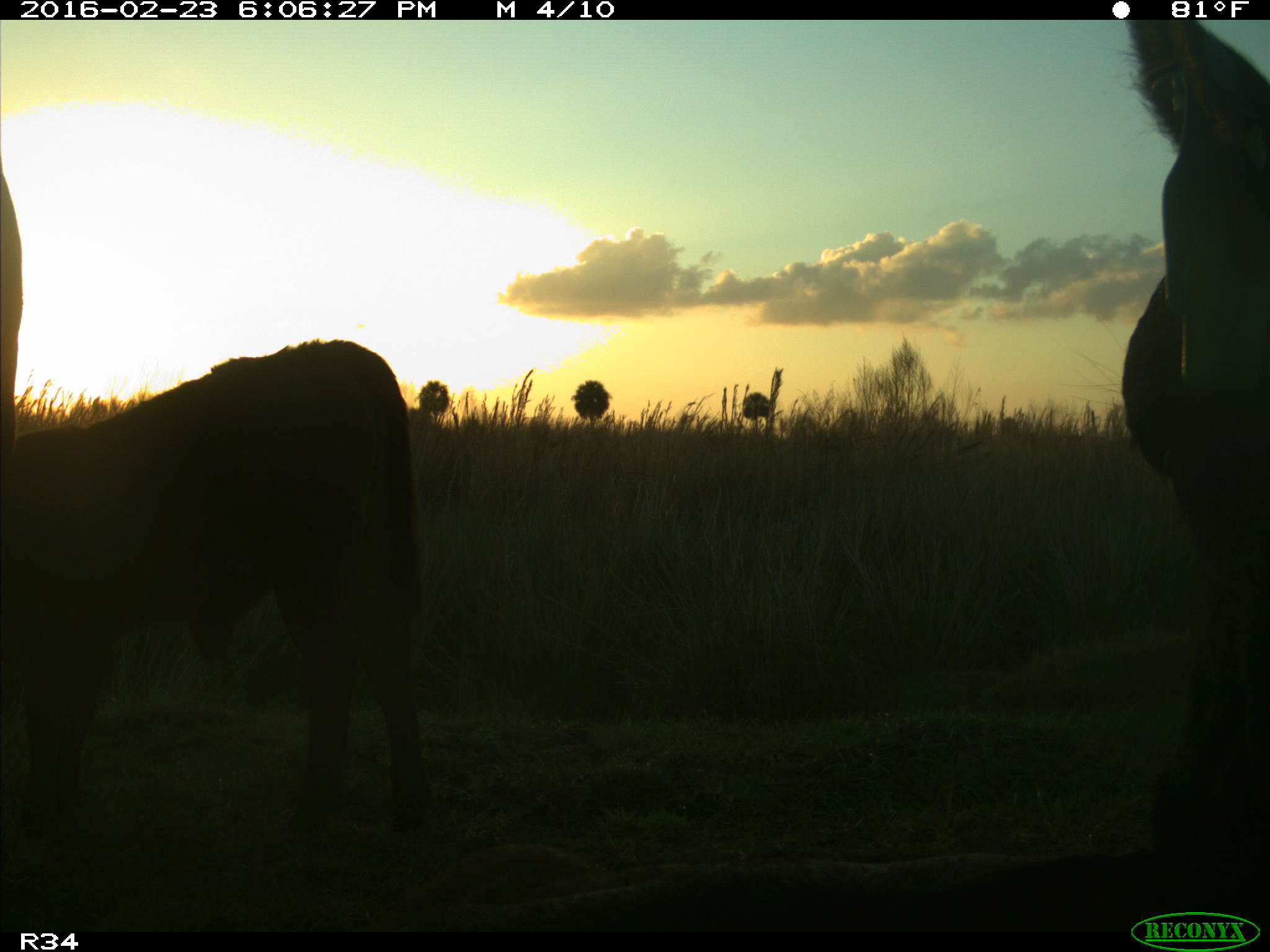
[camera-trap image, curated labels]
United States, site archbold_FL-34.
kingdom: Animalia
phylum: Chordata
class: Mammalia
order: Artiodactyla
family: Bovidae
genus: Bos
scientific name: Bos taurus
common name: domestic cow